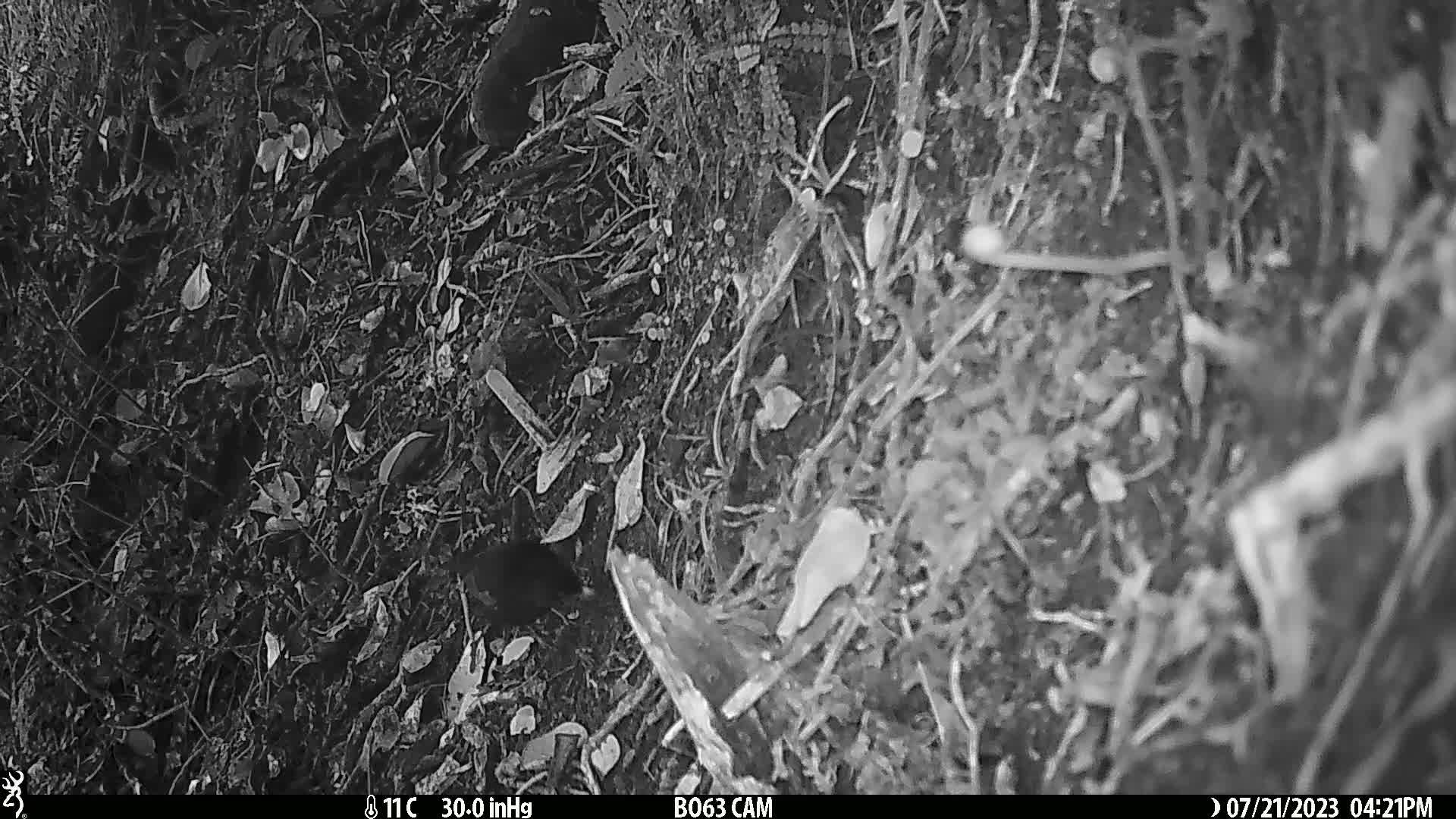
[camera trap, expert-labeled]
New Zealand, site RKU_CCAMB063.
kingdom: Animalia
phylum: Chordata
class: Aves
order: Passeriformes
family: Turdidae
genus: Turdus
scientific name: Turdus merula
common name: eurasian blackbird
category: blackbird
Blackbird (eurasian blackbird) (Turdus merula).